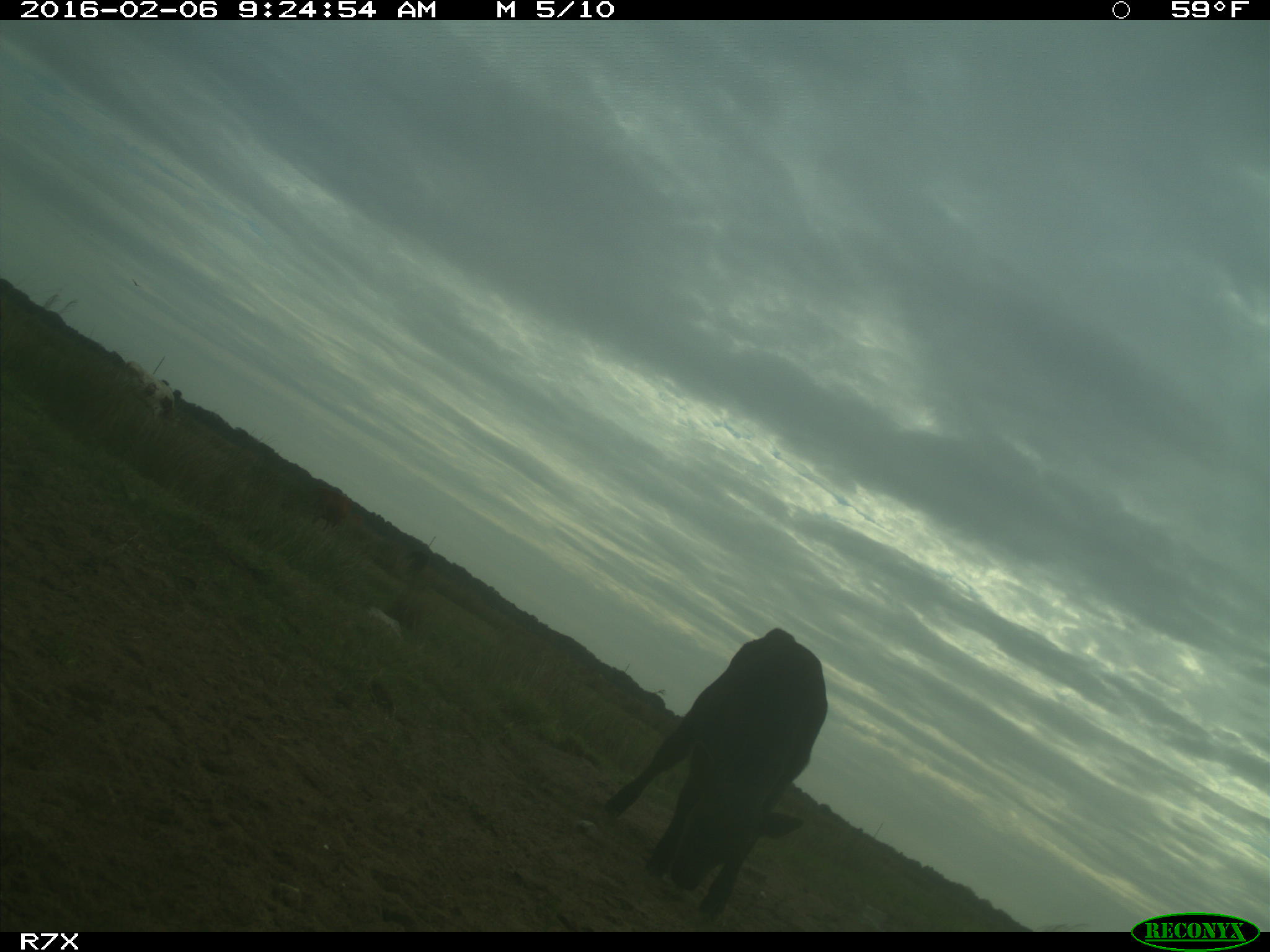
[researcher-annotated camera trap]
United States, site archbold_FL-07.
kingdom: Animalia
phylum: Chordata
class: Mammalia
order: Artiodactyla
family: Bovidae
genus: Bos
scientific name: Bos taurus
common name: domestic cow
Bos taurus (domestic cow).